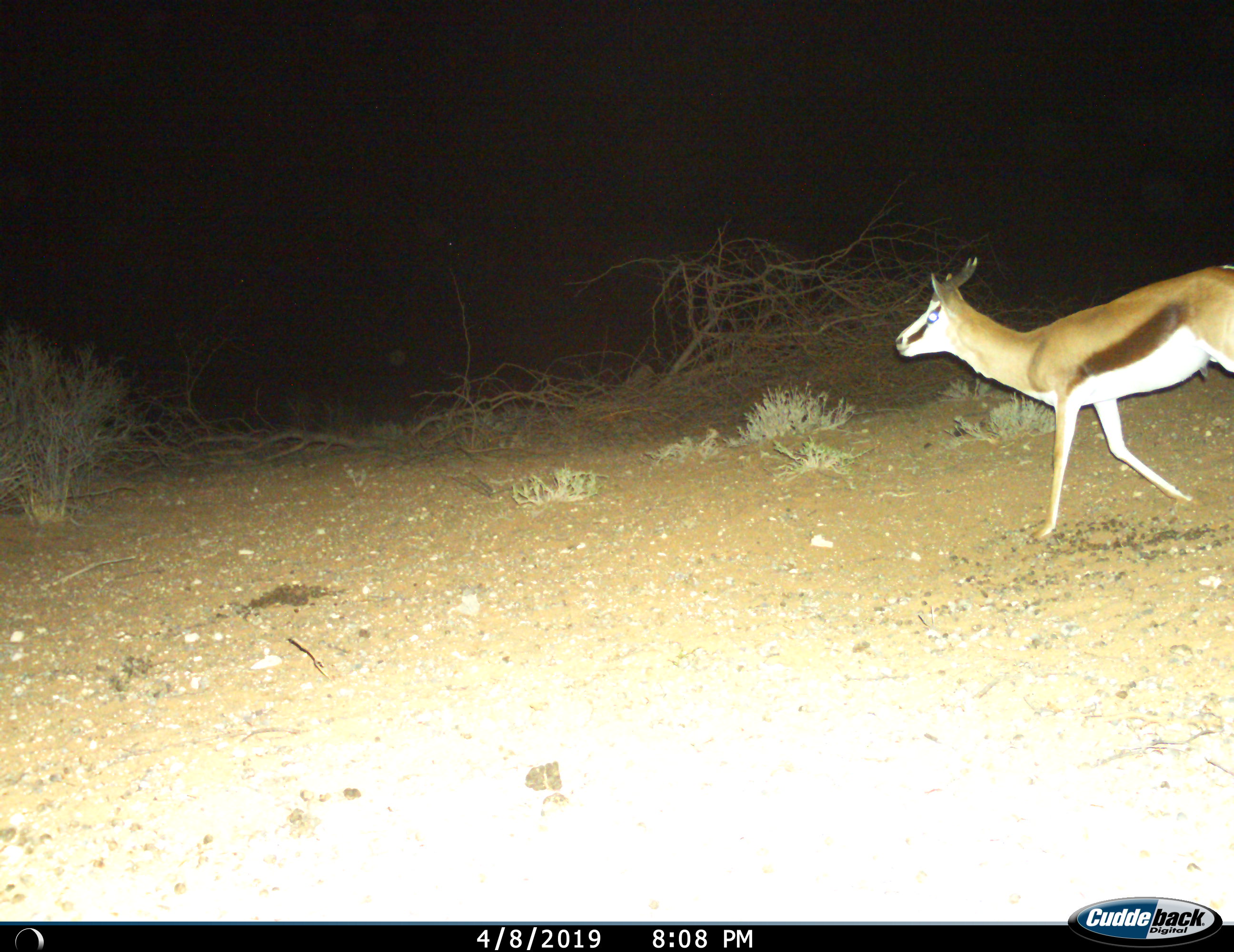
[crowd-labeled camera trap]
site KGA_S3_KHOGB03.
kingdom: Animalia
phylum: Chordata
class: Mammalia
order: Artiodactyla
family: Bovidae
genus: Antidorcas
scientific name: Antidorcas marsupialis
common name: springbok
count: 1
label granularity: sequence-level